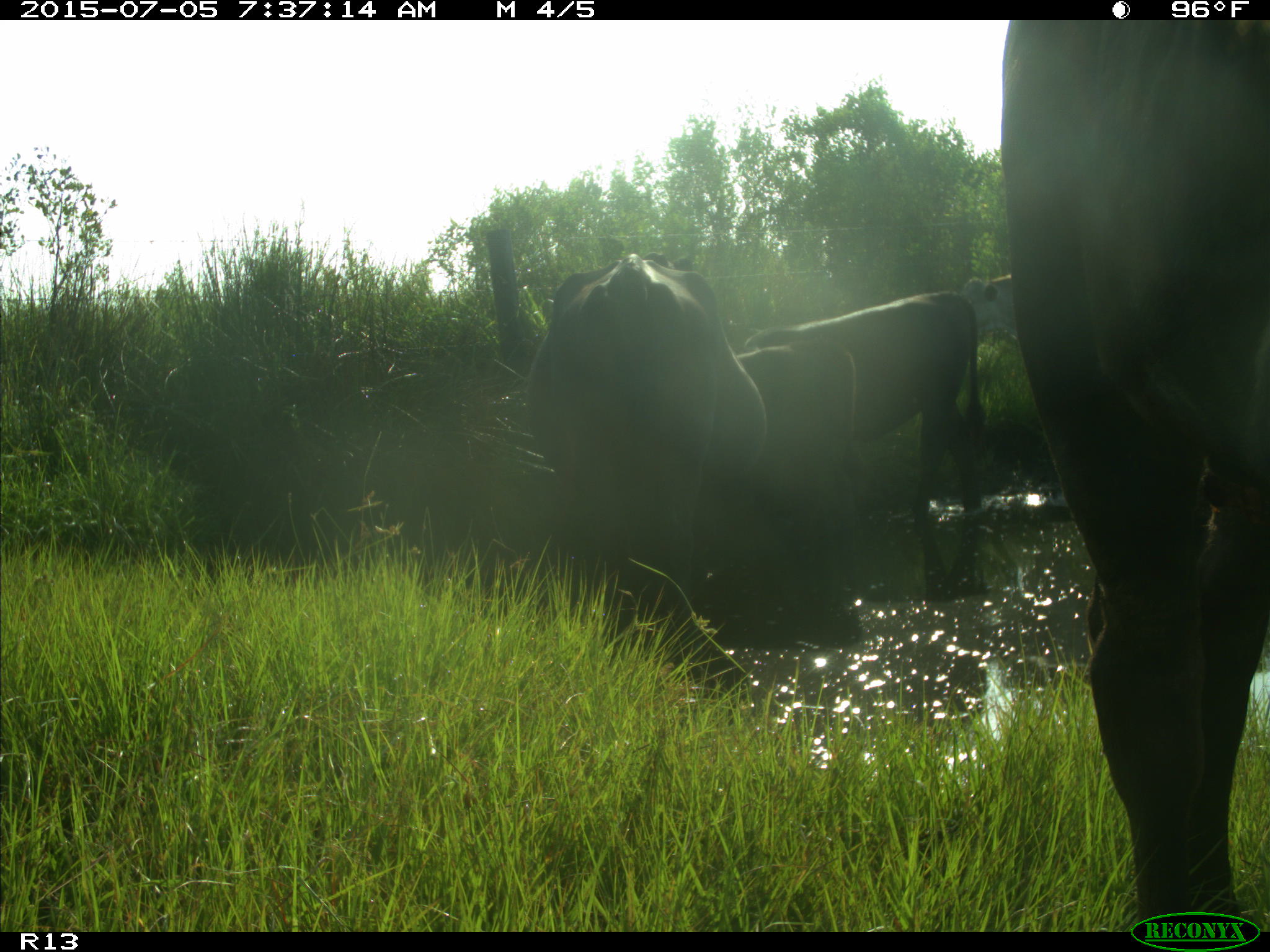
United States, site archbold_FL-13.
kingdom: Animalia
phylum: Chordata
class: Mammalia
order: Artiodactyla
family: Bovidae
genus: Bos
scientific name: Bos taurus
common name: domestic cow